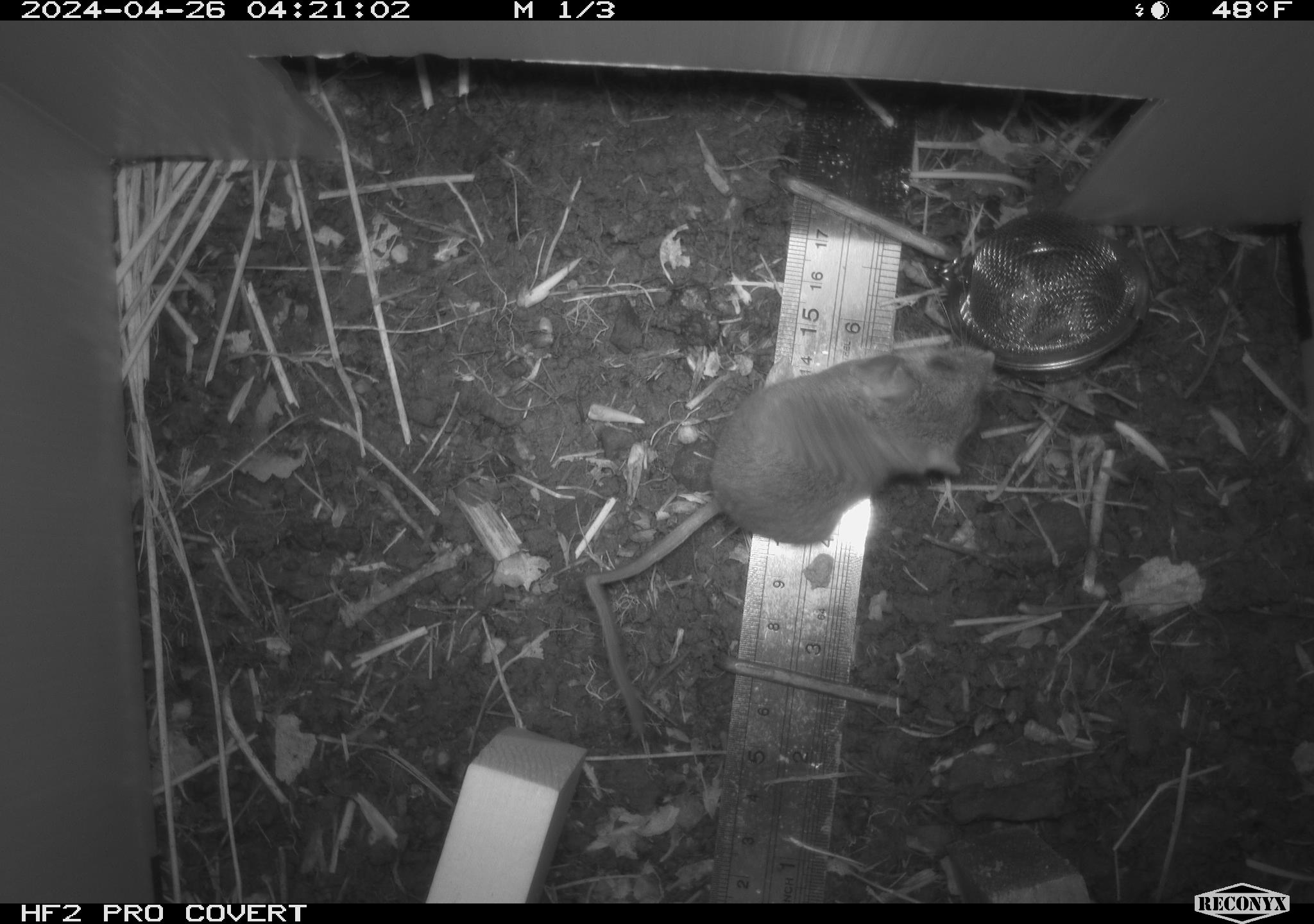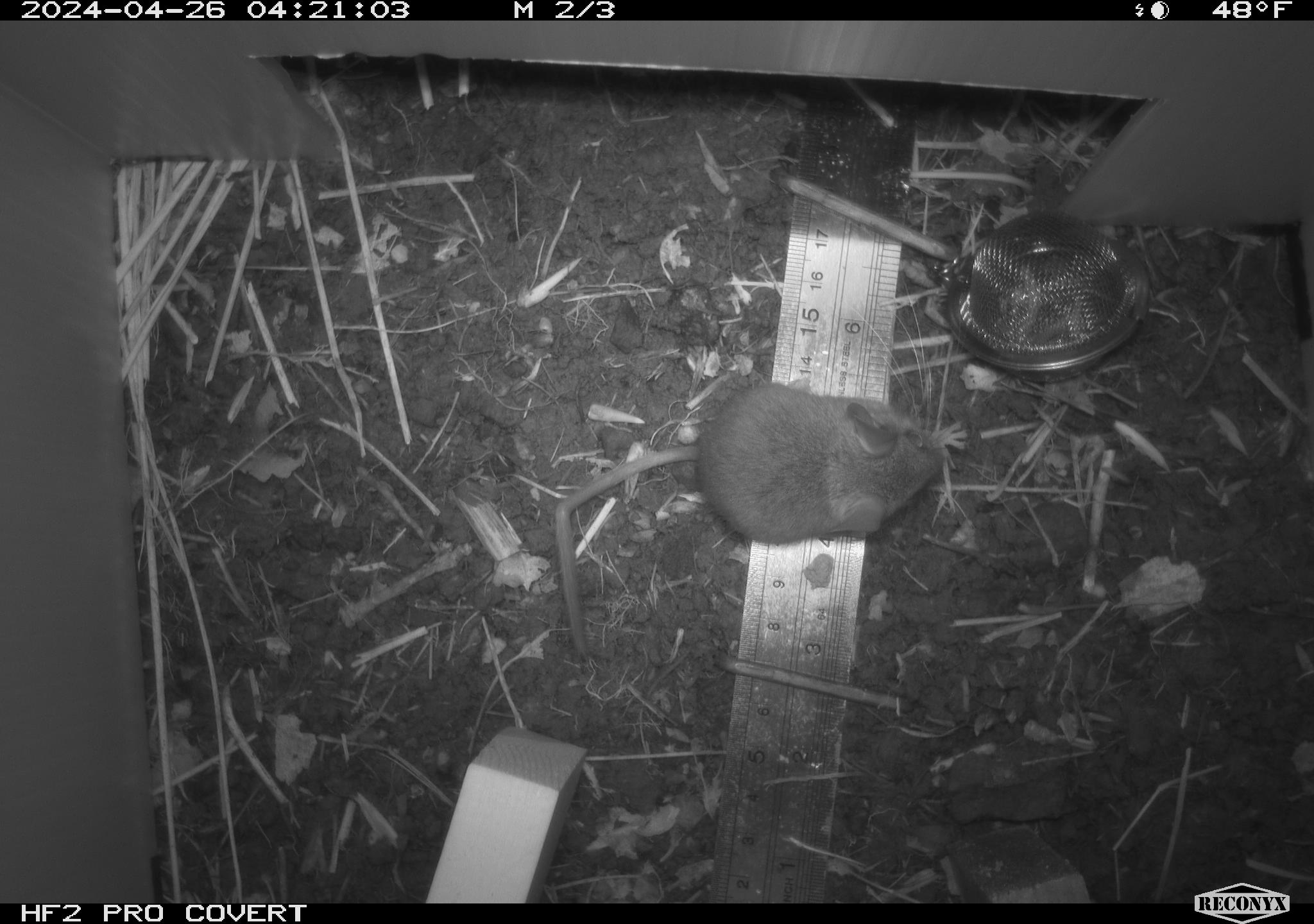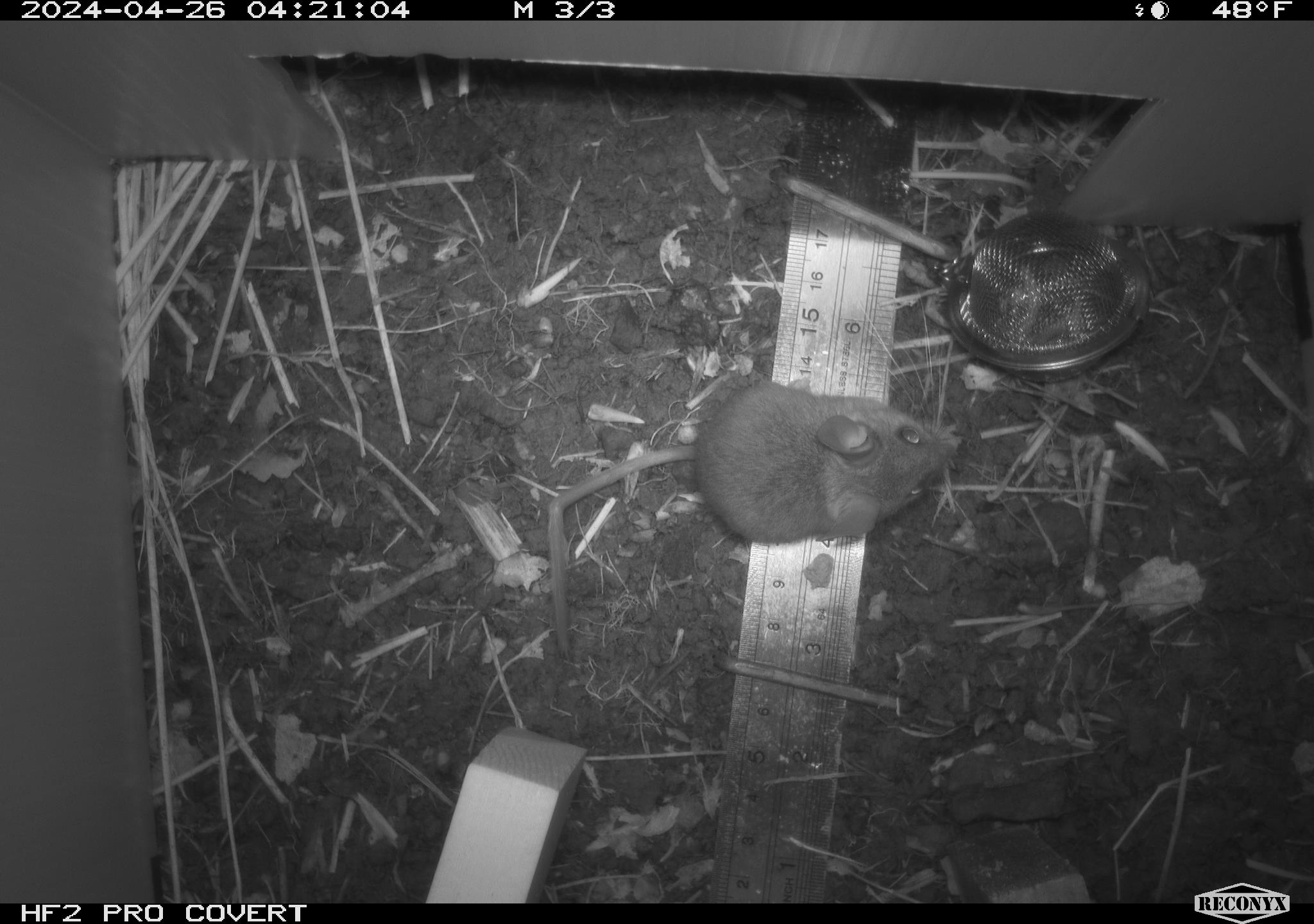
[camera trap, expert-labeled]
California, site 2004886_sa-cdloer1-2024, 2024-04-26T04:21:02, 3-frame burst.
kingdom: Animalia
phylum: Chordata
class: Mammalia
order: Rodentia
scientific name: Rodentia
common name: mouse species